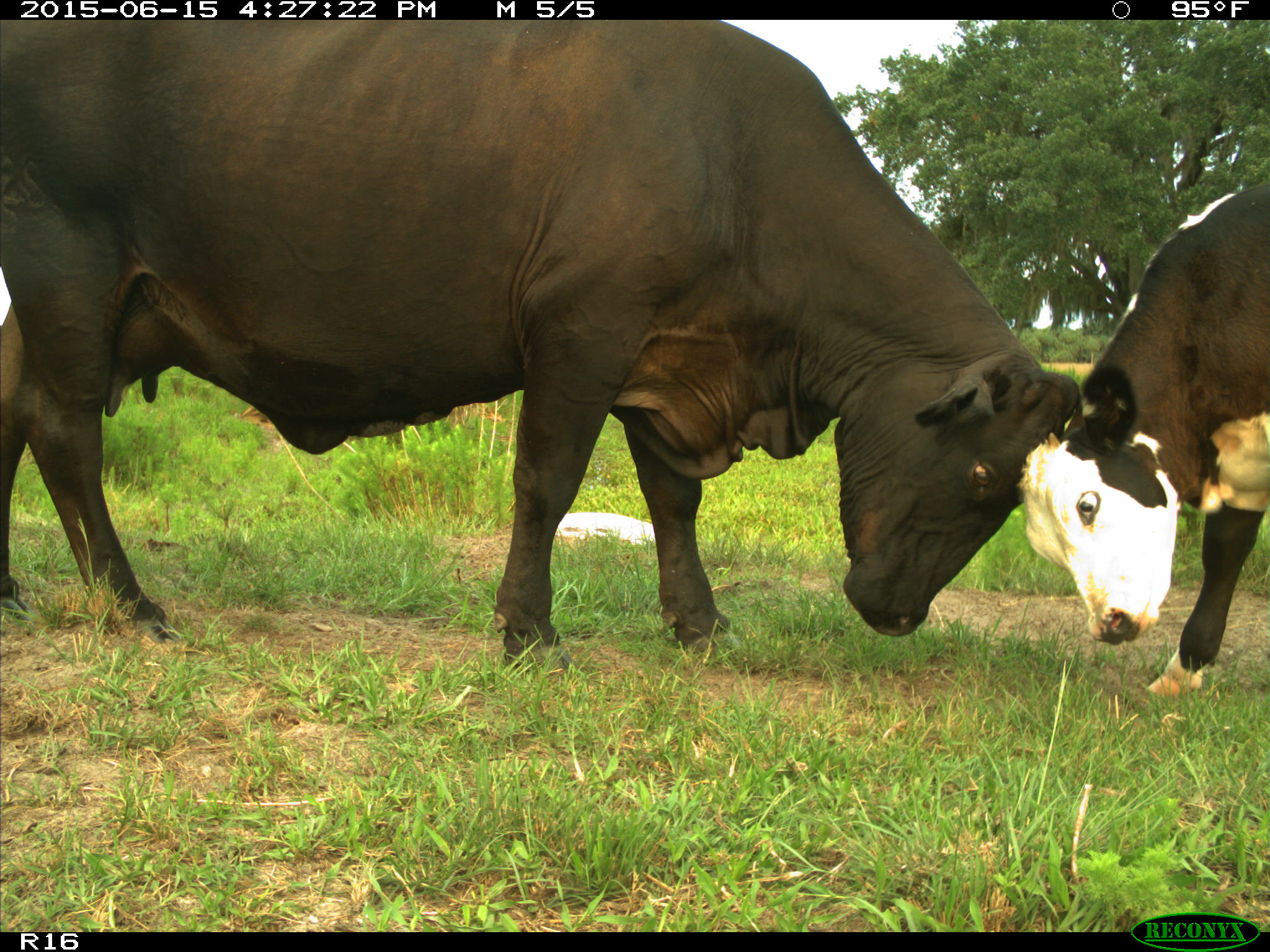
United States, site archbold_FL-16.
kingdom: Animalia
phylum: Chordata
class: Mammalia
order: Artiodactyla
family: Bovidae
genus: Bos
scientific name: Bos taurus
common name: domestic cow